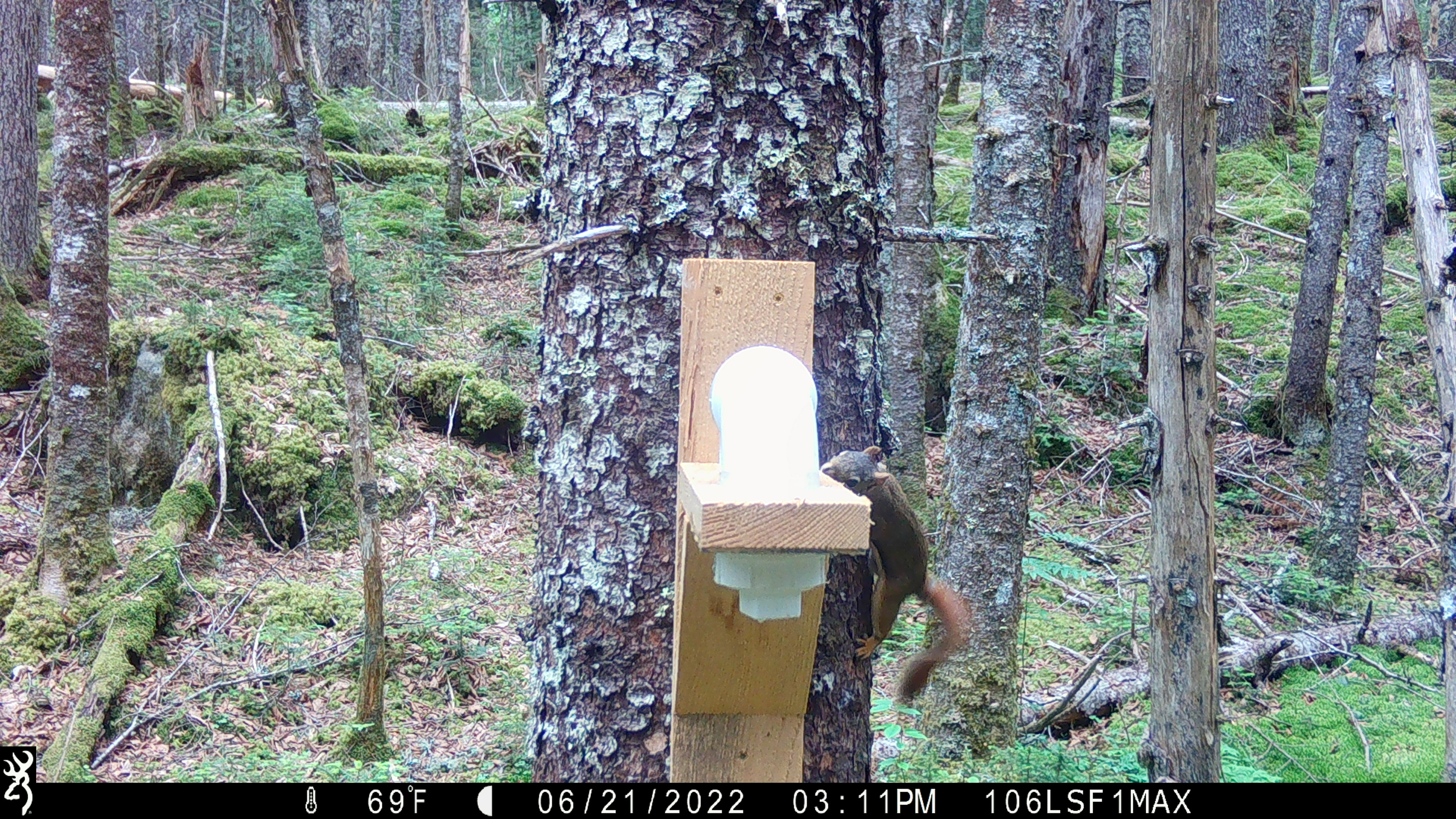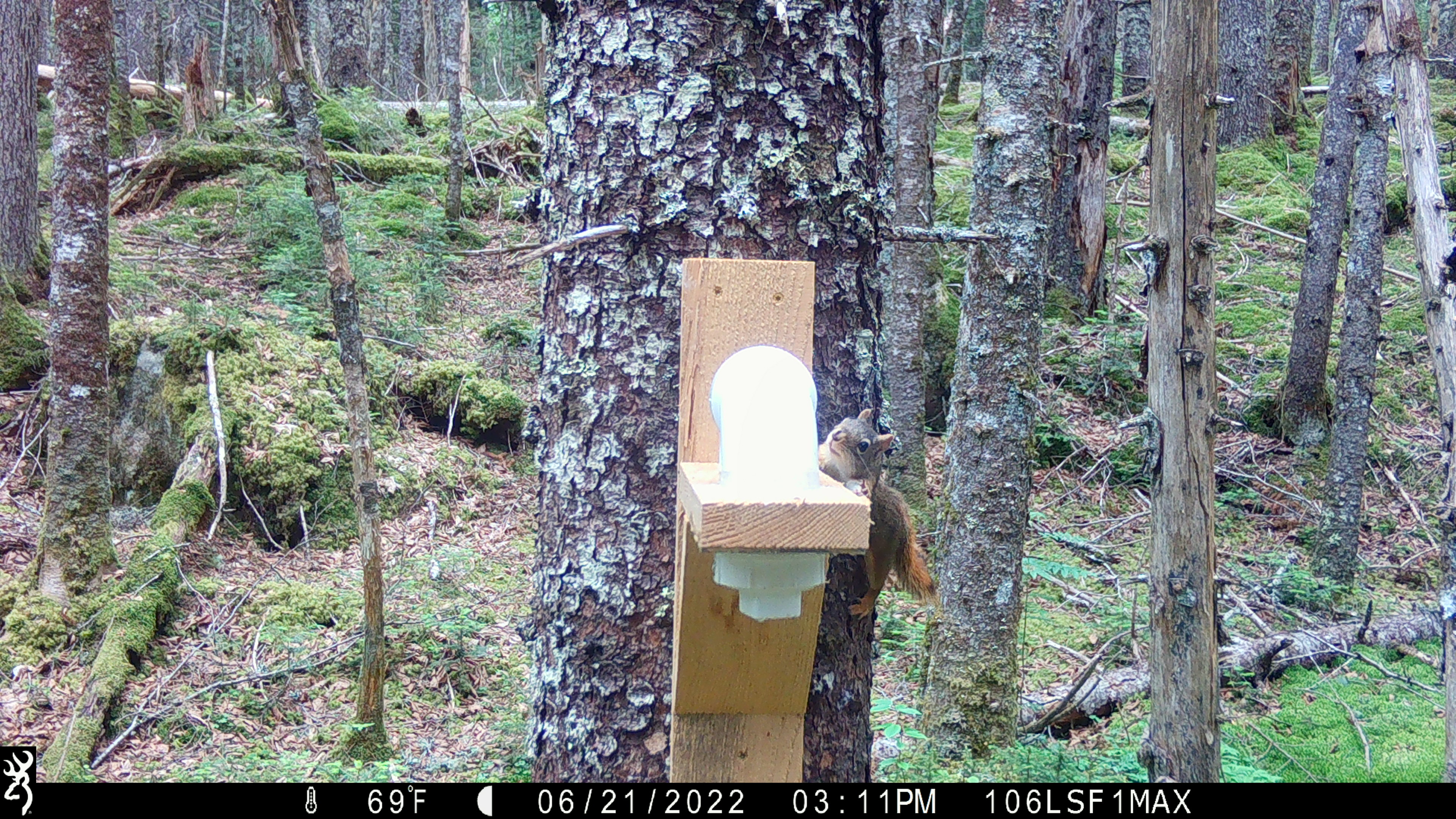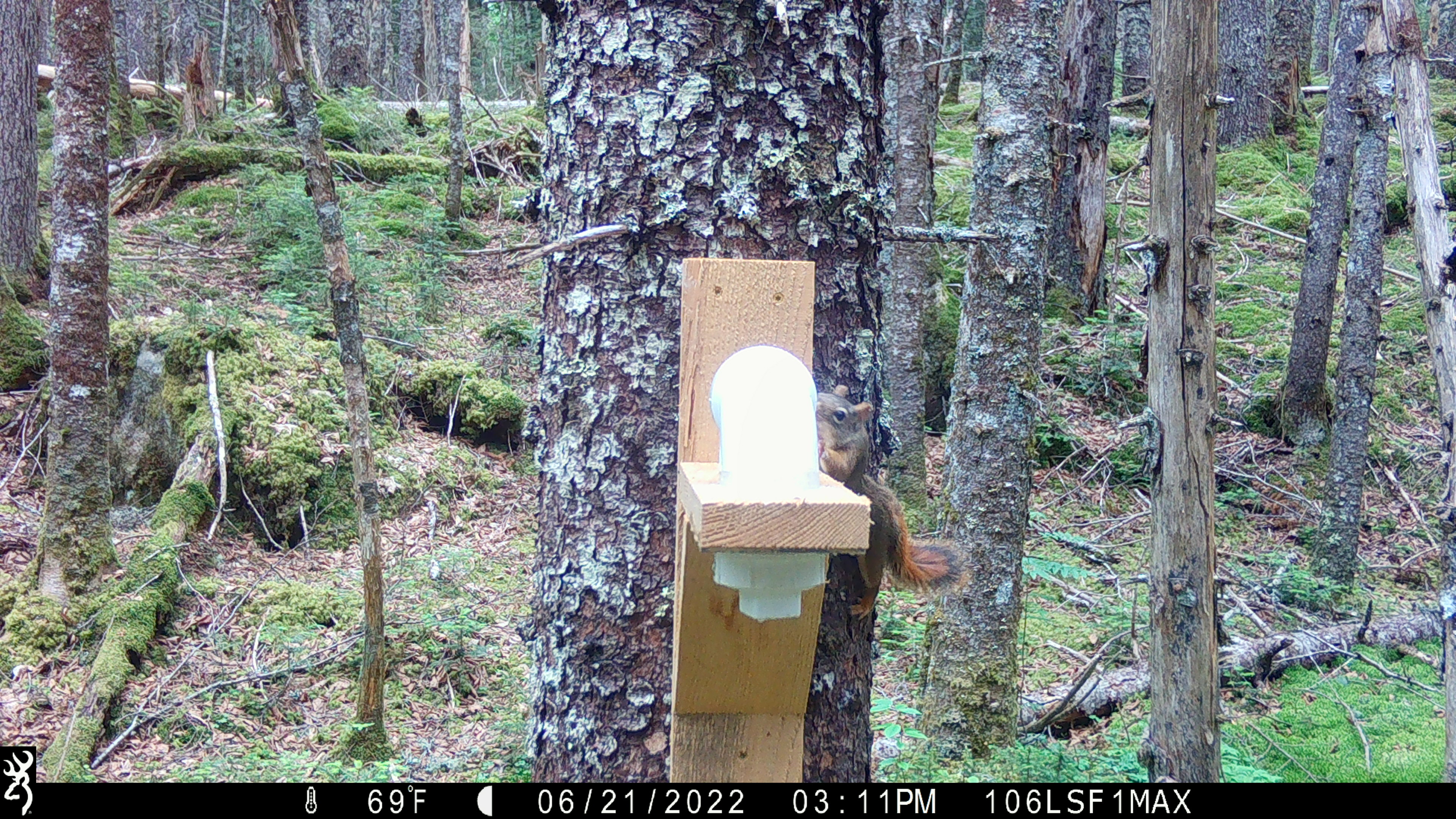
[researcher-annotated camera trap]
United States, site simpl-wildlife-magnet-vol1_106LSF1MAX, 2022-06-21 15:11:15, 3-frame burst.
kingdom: Animalia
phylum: Chordata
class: Mammalia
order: Rodentia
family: Sciuridae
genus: Tamiasciurus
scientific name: Tamiasciurus hudsonicus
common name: red squirrel